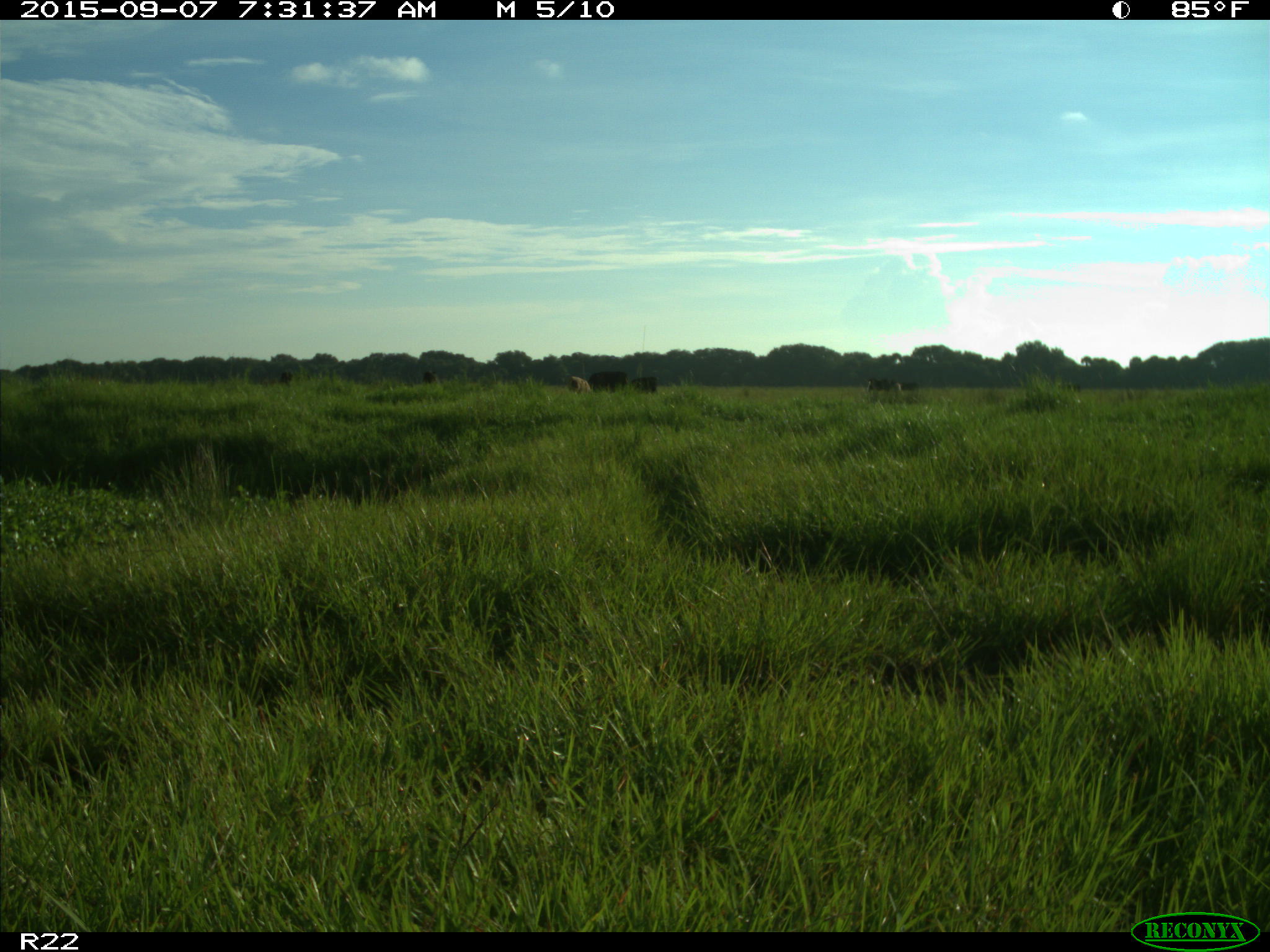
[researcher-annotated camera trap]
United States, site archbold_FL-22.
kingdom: Animalia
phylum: Chordata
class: Mammalia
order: Artiodactyla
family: Bovidae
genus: Bos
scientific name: Bos taurus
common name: domestic cow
Bos taurus (domestic cow).